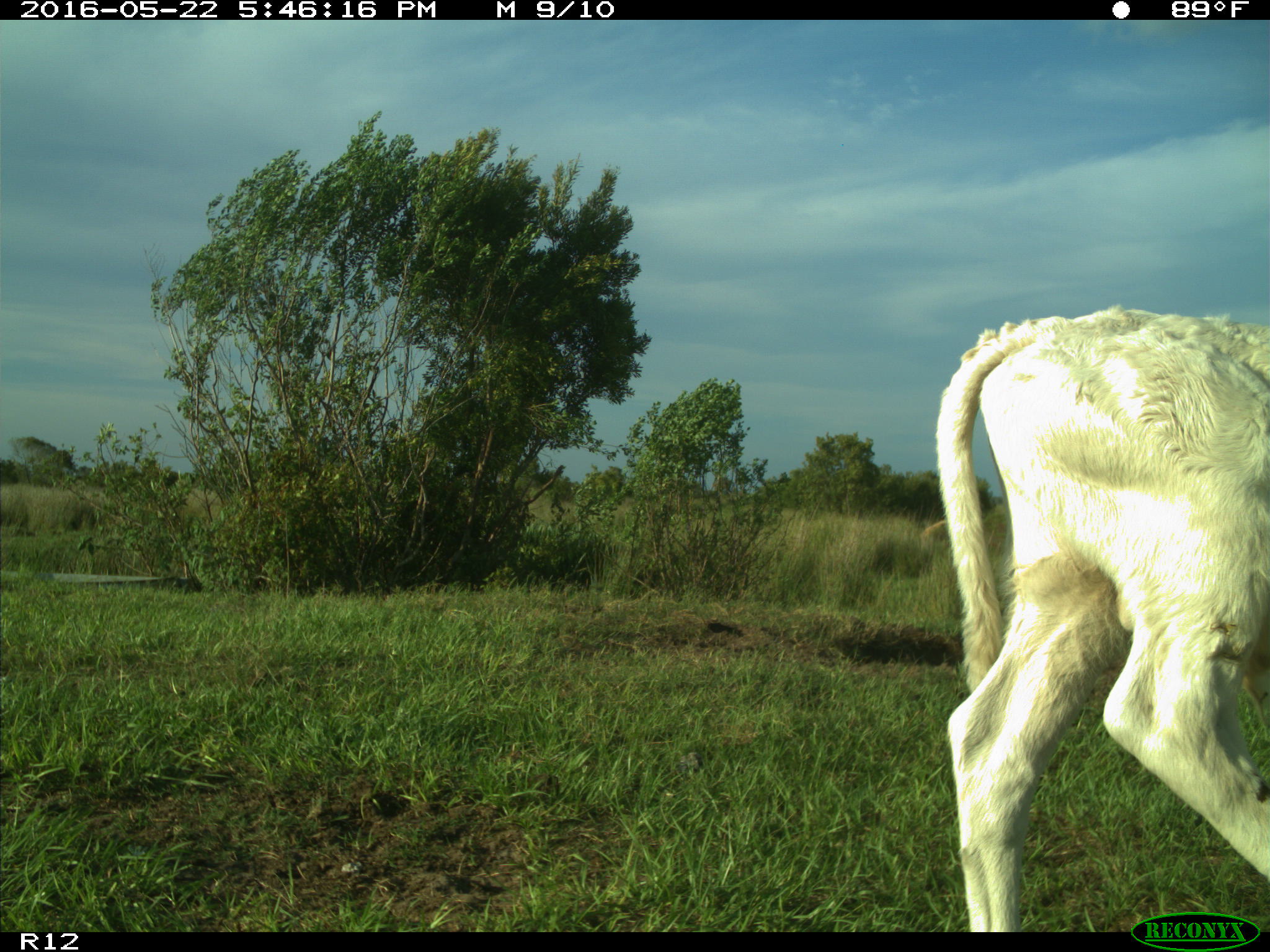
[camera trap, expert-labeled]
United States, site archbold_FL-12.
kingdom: Animalia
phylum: Chordata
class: Mammalia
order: Artiodactyla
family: Bovidae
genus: Bos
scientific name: Bos taurus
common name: domestic cow